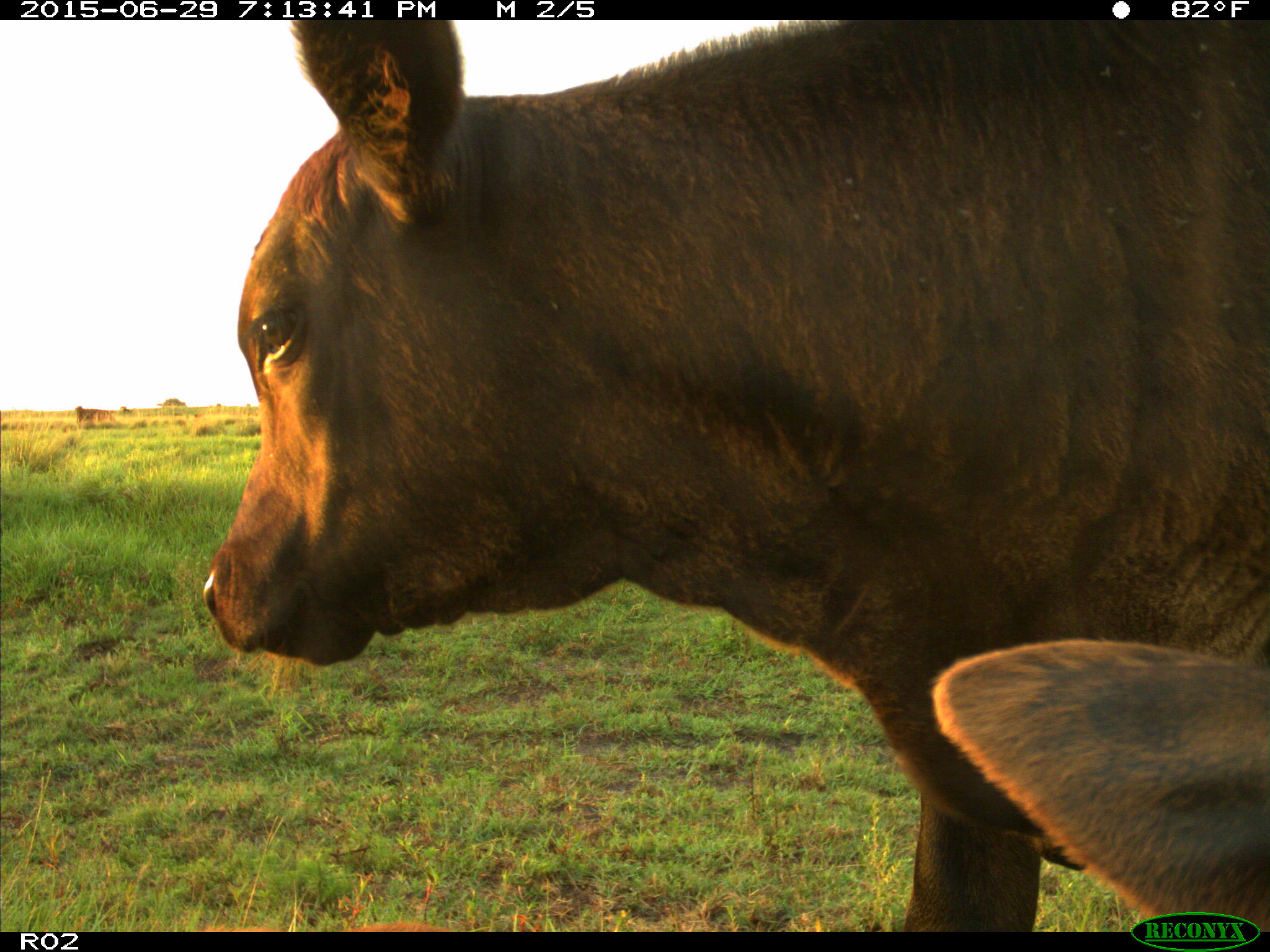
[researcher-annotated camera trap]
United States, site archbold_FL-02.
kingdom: Animalia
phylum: Chordata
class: Mammalia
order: Artiodactyla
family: Bovidae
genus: Bos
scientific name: Bos taurus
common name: domestic cow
Bos taurus (domestic cow).